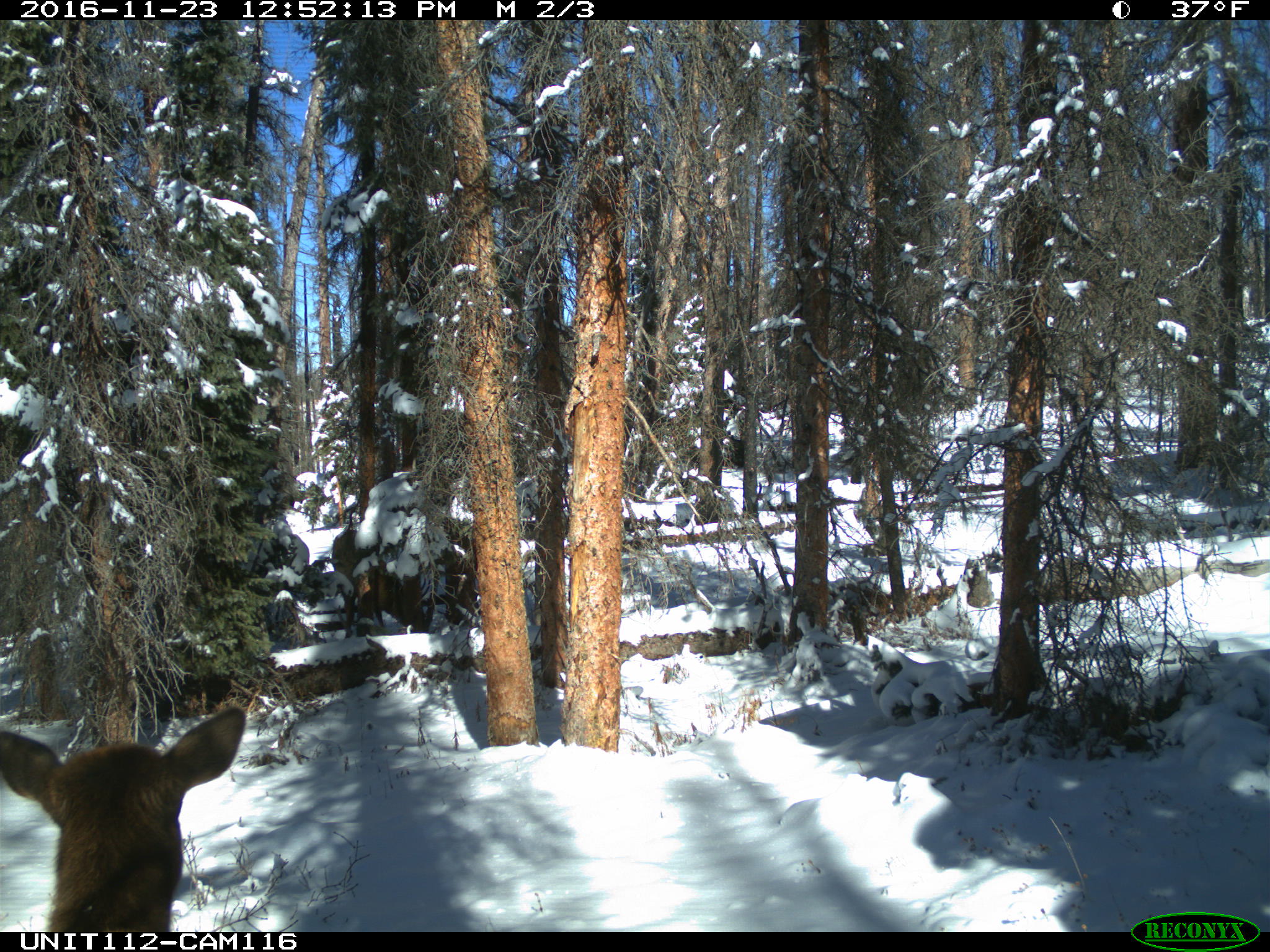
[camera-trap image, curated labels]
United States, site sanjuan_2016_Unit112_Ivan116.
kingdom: Animalia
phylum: Chordata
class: Mammalia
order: Artiodactyla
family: Cervidae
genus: Cervus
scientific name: Cervus elaphus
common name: red deer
Cervus elaphus (red deer).